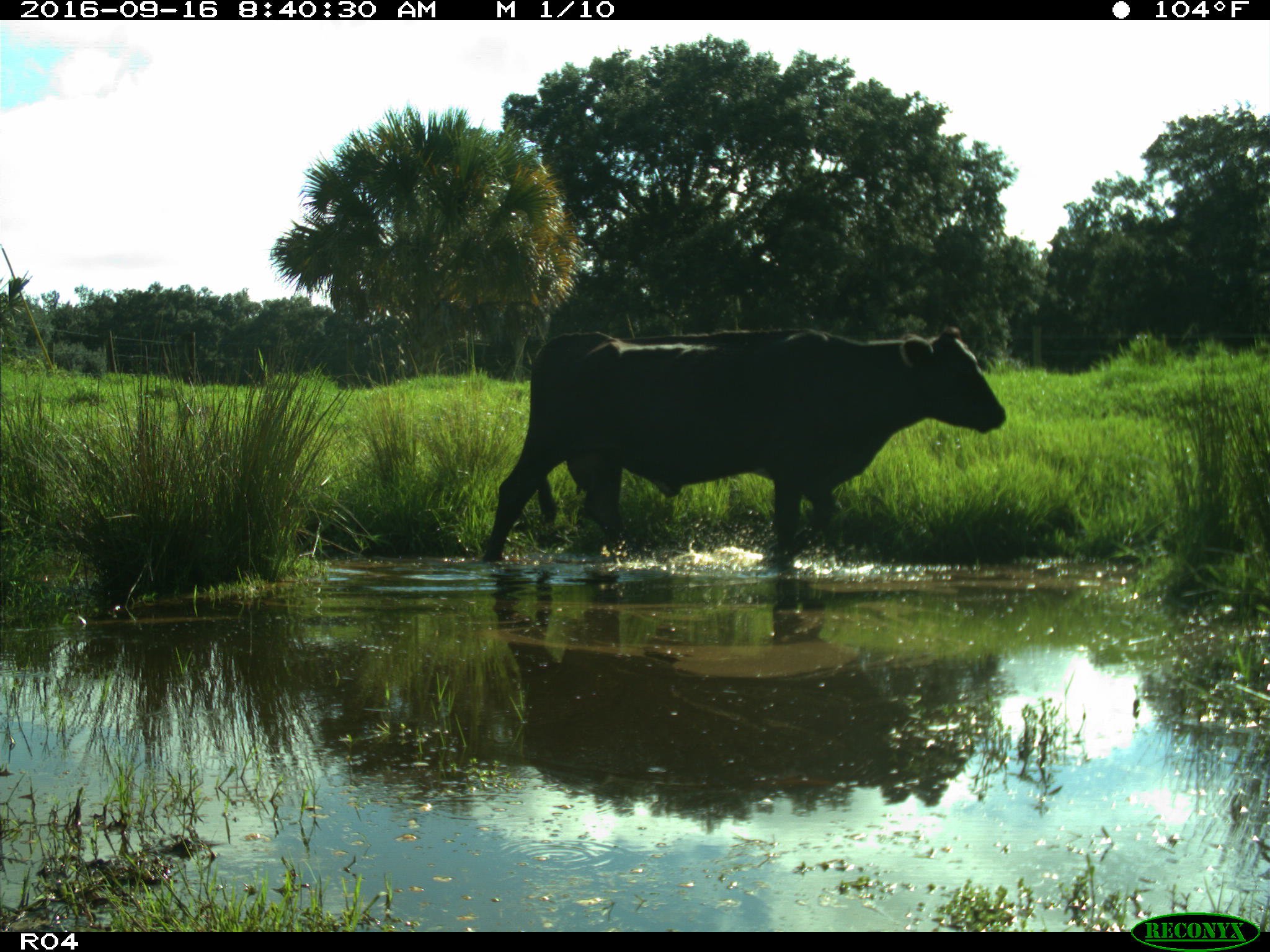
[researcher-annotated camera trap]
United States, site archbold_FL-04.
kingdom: Animalia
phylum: Chordata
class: Mammalia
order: Artiodactyla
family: Bovidae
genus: Bos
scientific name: Bos taurus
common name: domestic cow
Bos taurus (domestic cow).